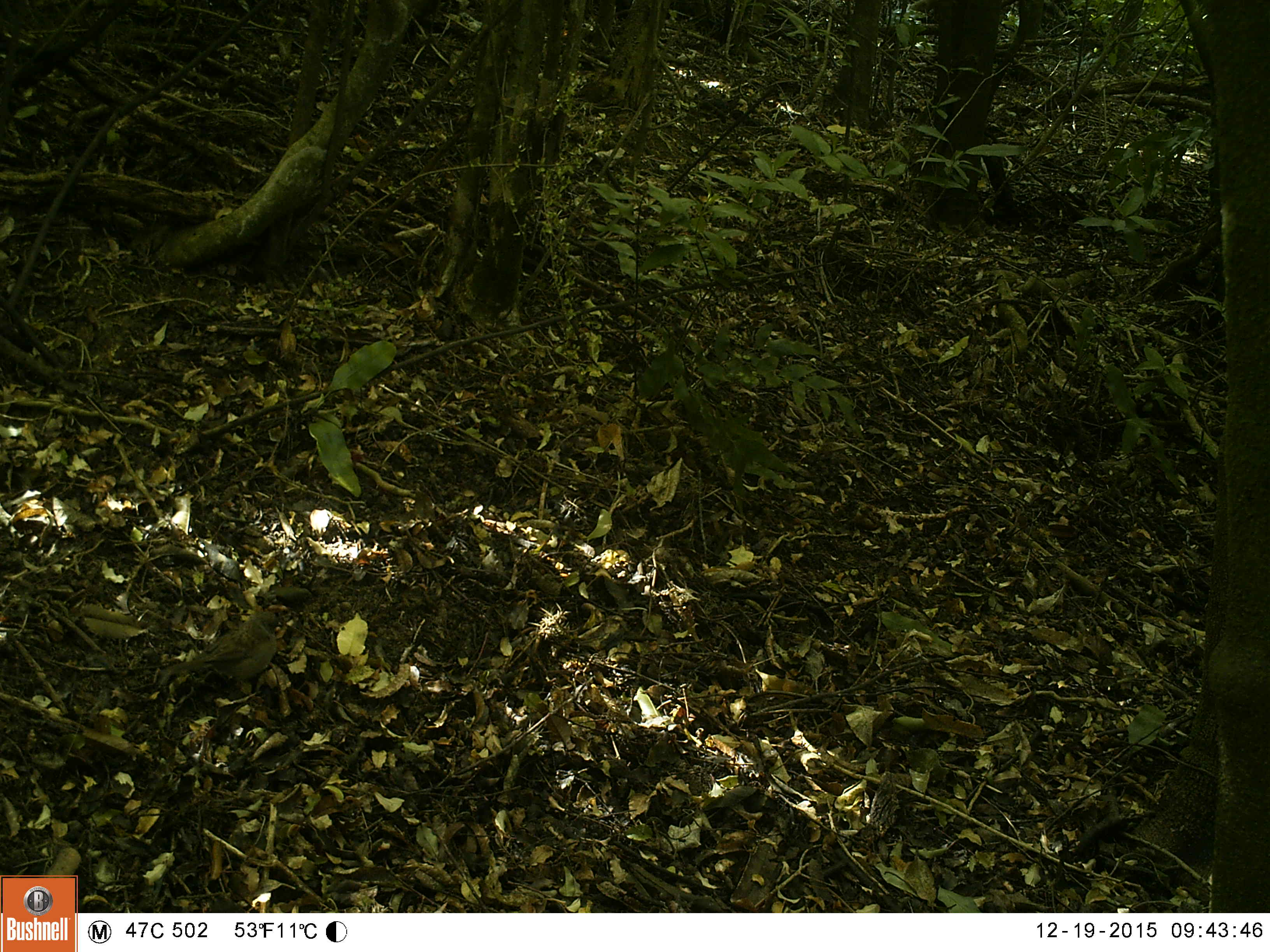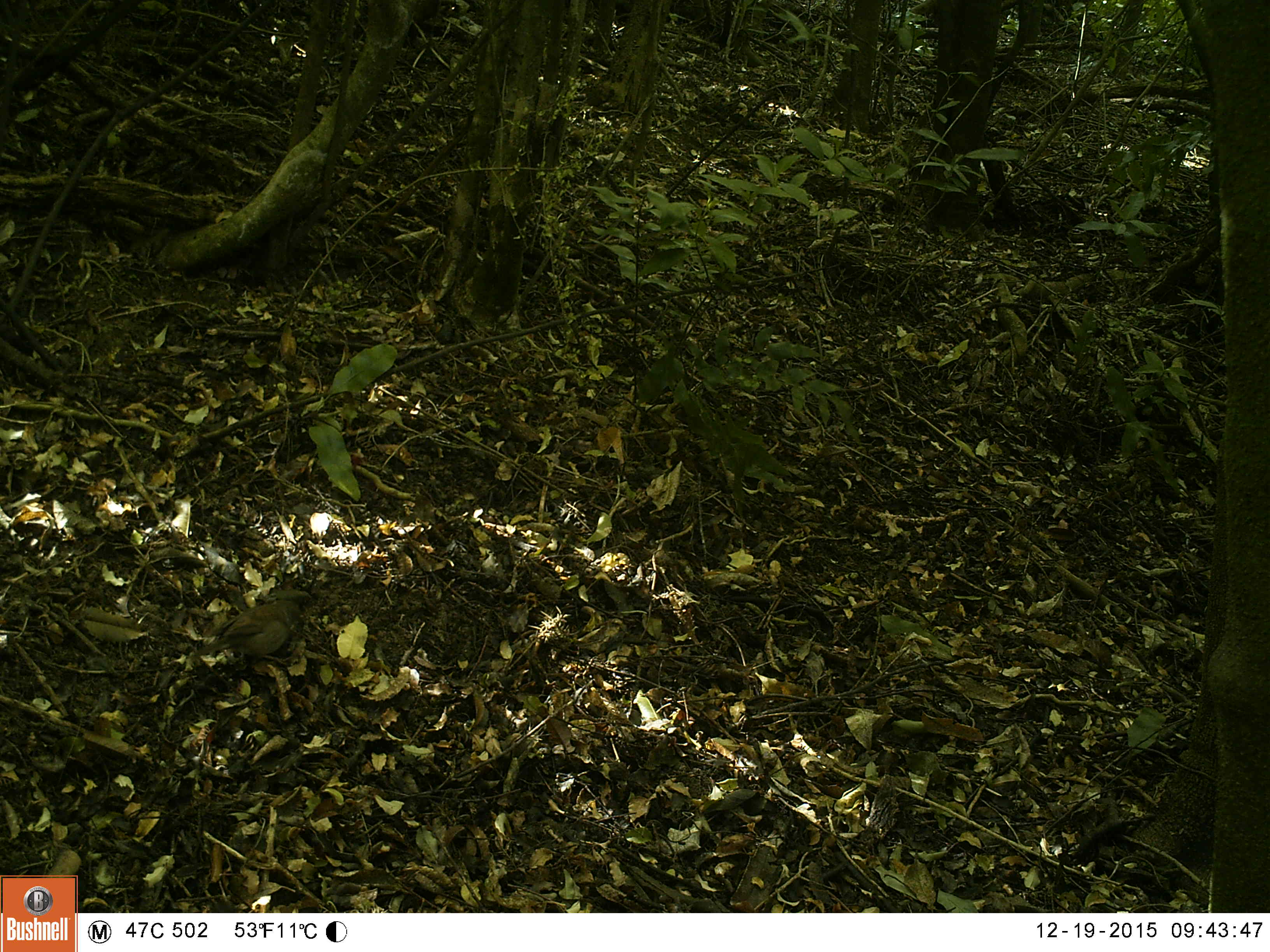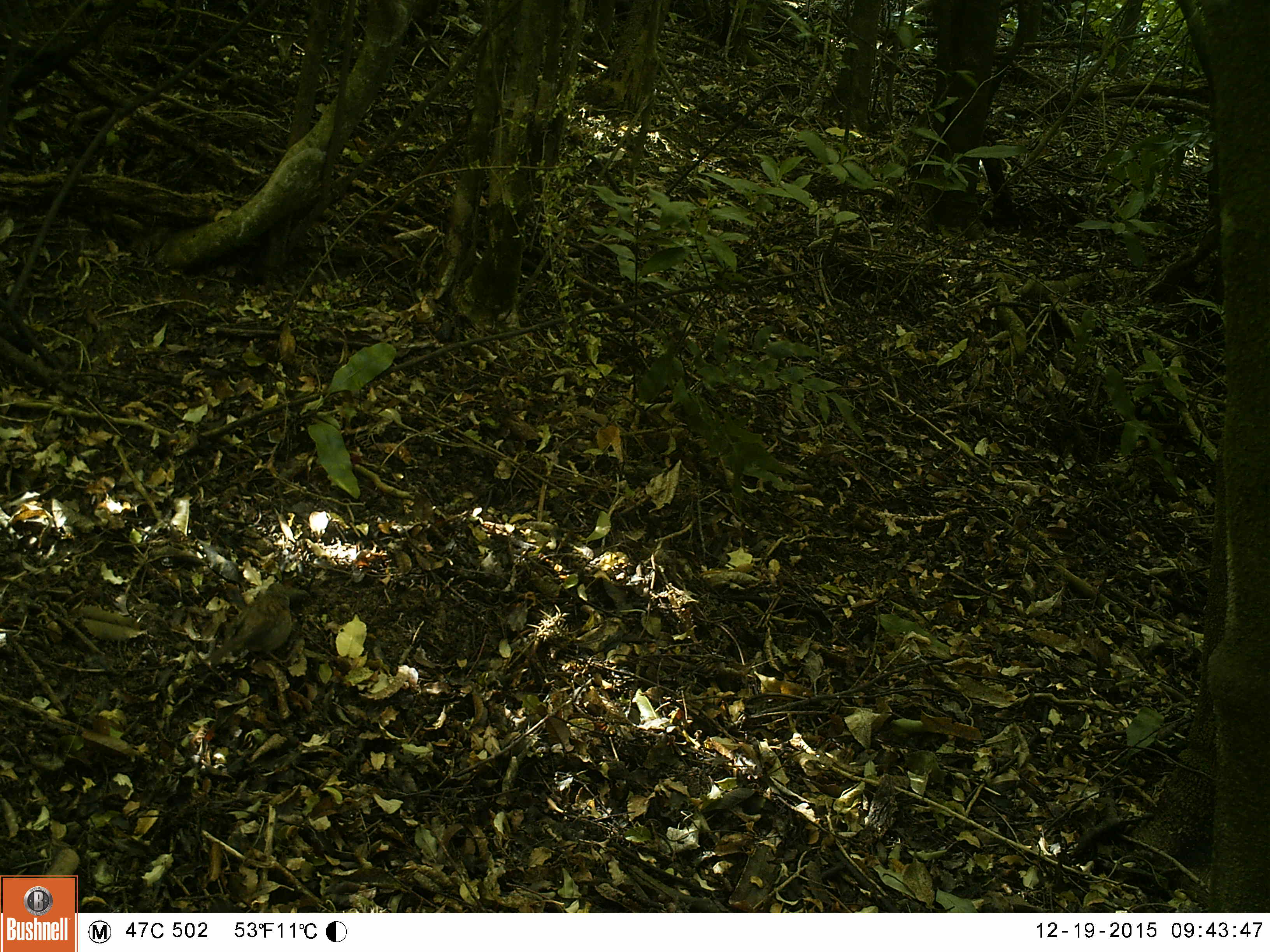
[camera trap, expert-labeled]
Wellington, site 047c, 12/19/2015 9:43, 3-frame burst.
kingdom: Animalia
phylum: Chordata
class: Aves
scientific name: Aves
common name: bird